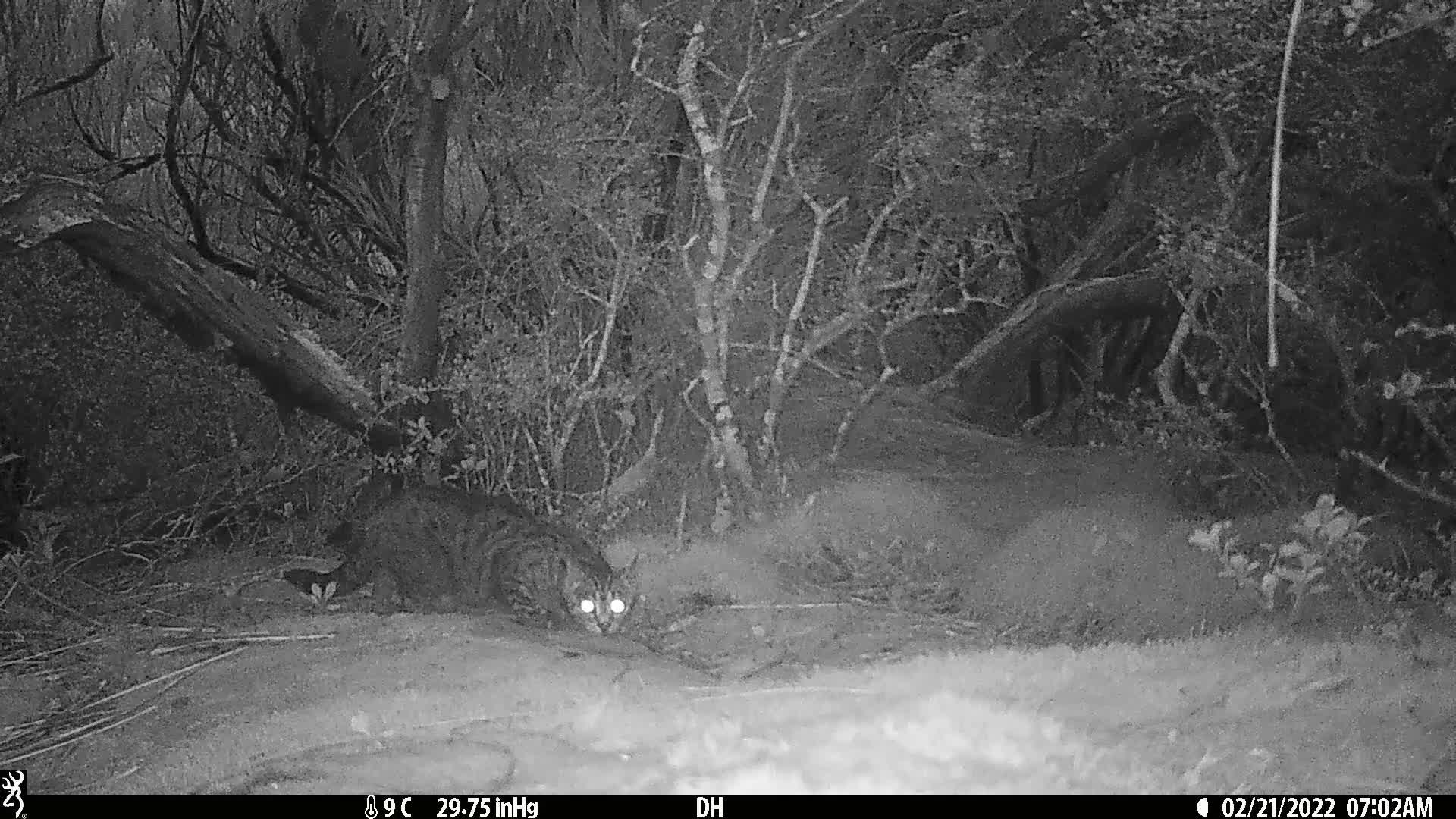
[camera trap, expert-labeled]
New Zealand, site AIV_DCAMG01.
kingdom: Animalia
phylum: Chordata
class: Mammalia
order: Carnivora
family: Felidae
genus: Felis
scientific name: Felis catus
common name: domestic cat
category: cat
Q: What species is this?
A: Cat (domestic cat) (Felis catus).